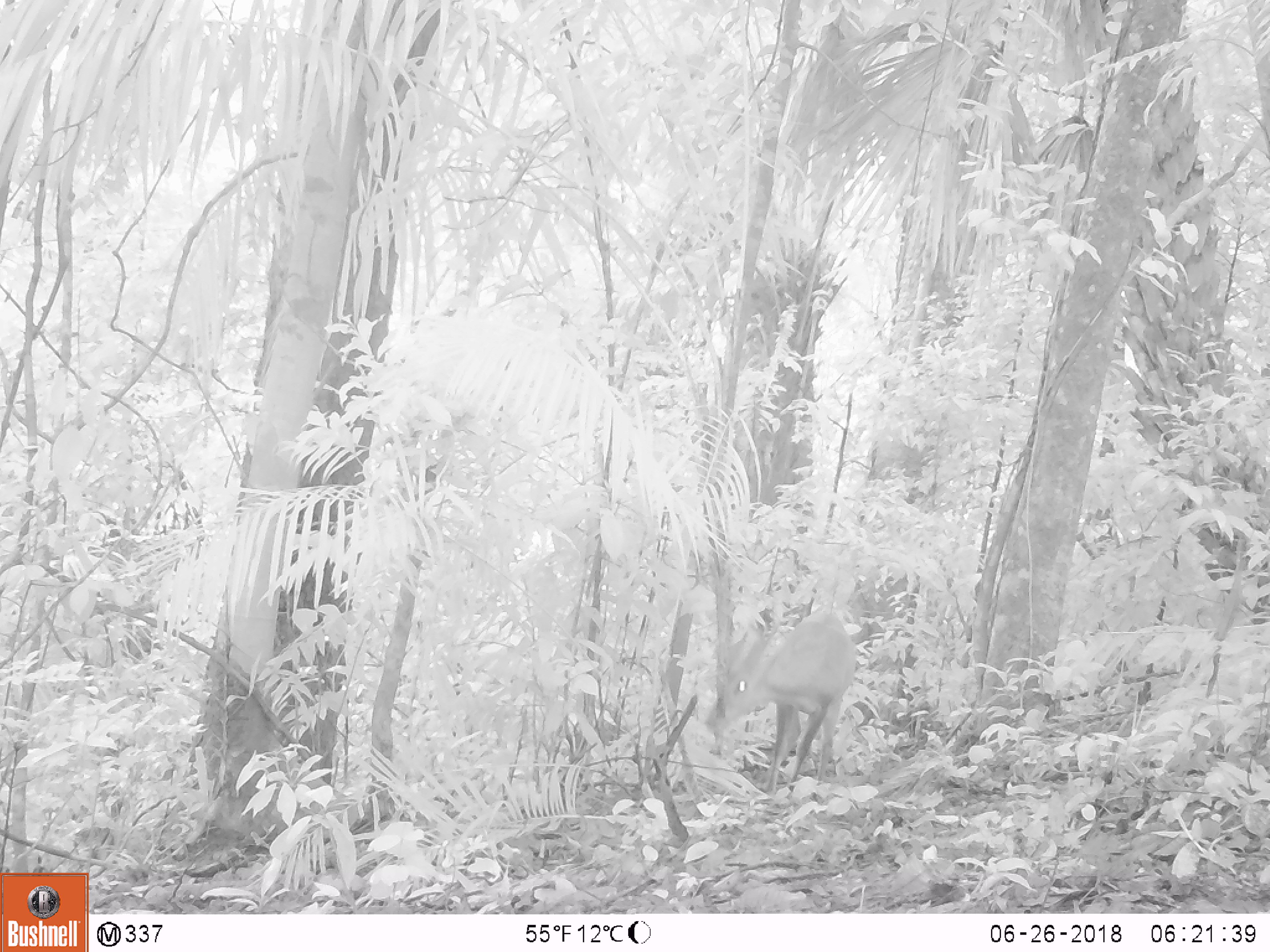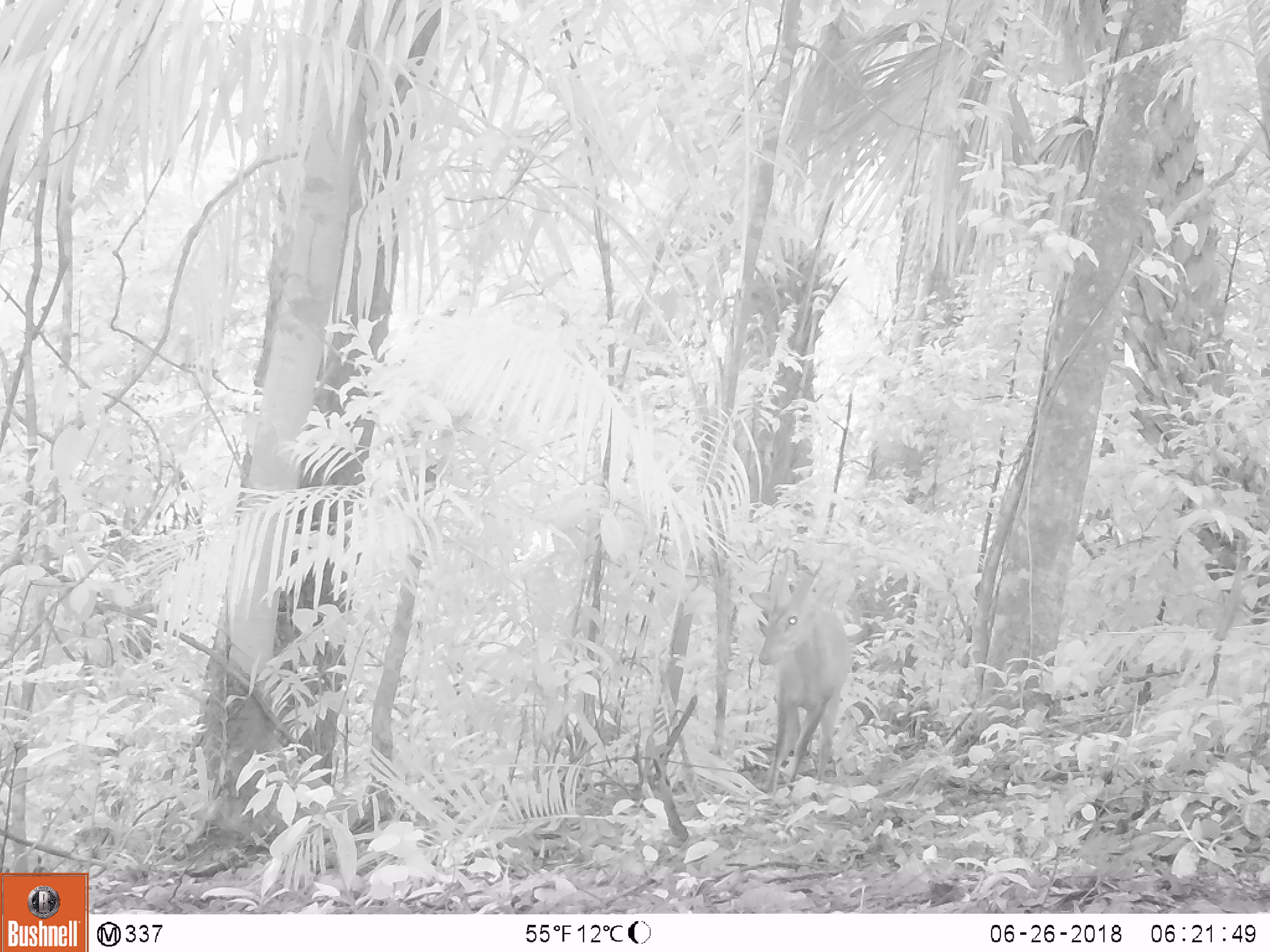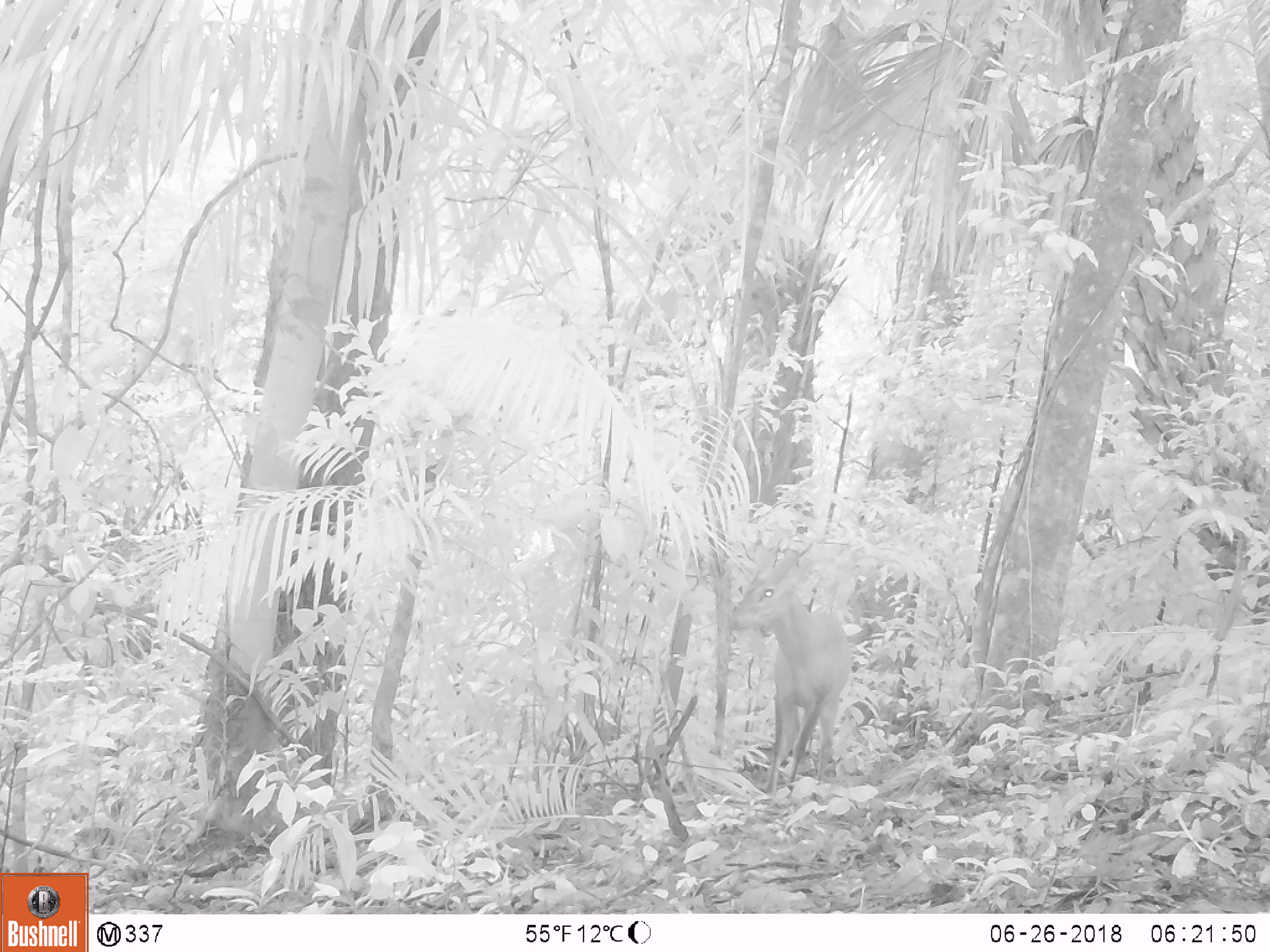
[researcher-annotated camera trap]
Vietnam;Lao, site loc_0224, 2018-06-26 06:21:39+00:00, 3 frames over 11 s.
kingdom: Animalia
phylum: Chordata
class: Mammalia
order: Artiodactyla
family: Cervidae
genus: Muntiacus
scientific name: Muntiacus vuquangensis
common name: large-antlered muntjac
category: large antlered muntjac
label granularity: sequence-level